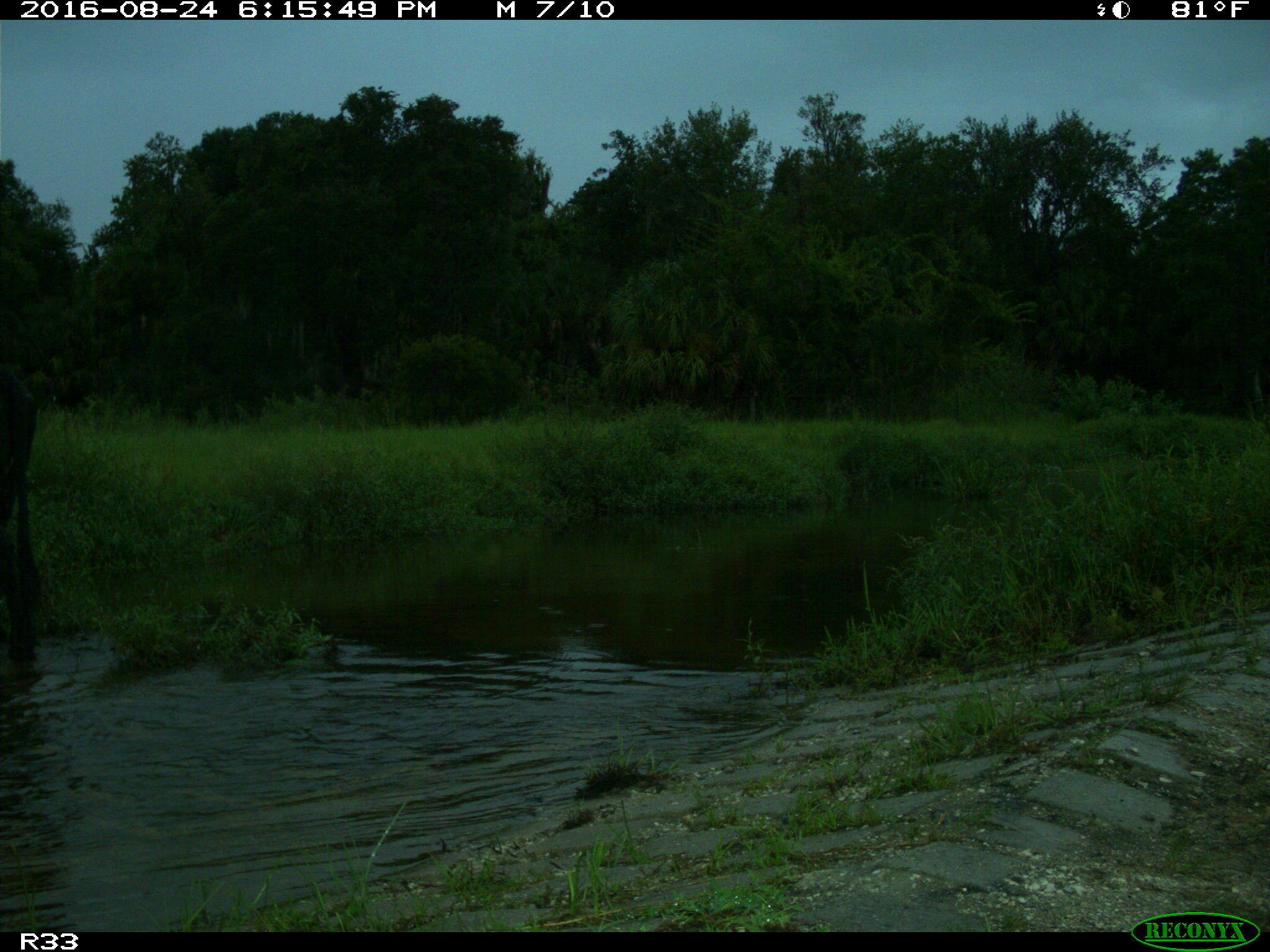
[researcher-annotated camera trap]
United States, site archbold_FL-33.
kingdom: Animalia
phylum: Chordata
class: Mammalia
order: Artiodactyla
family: Bovidae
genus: Bos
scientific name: Bos taurus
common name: domestic cow